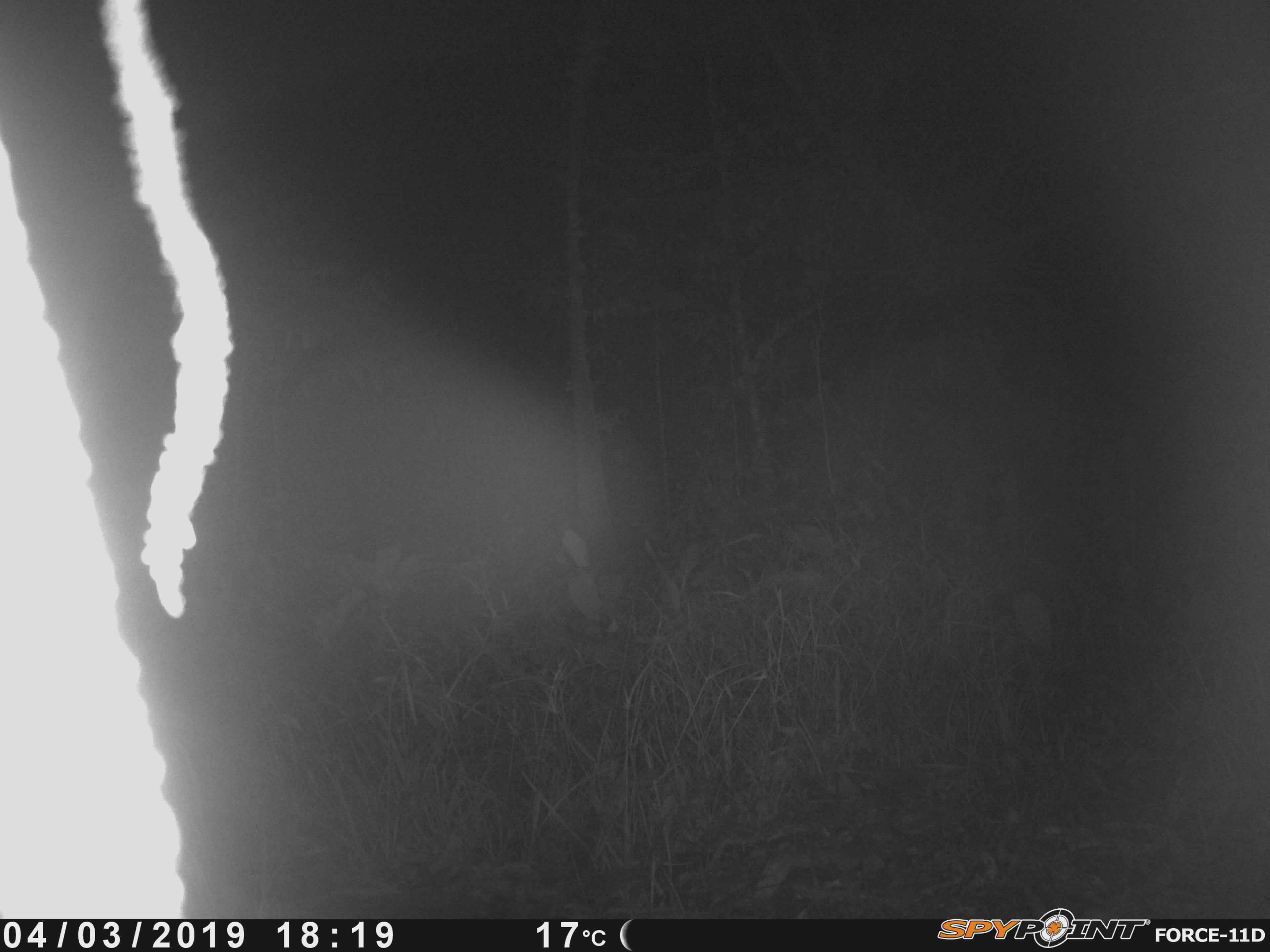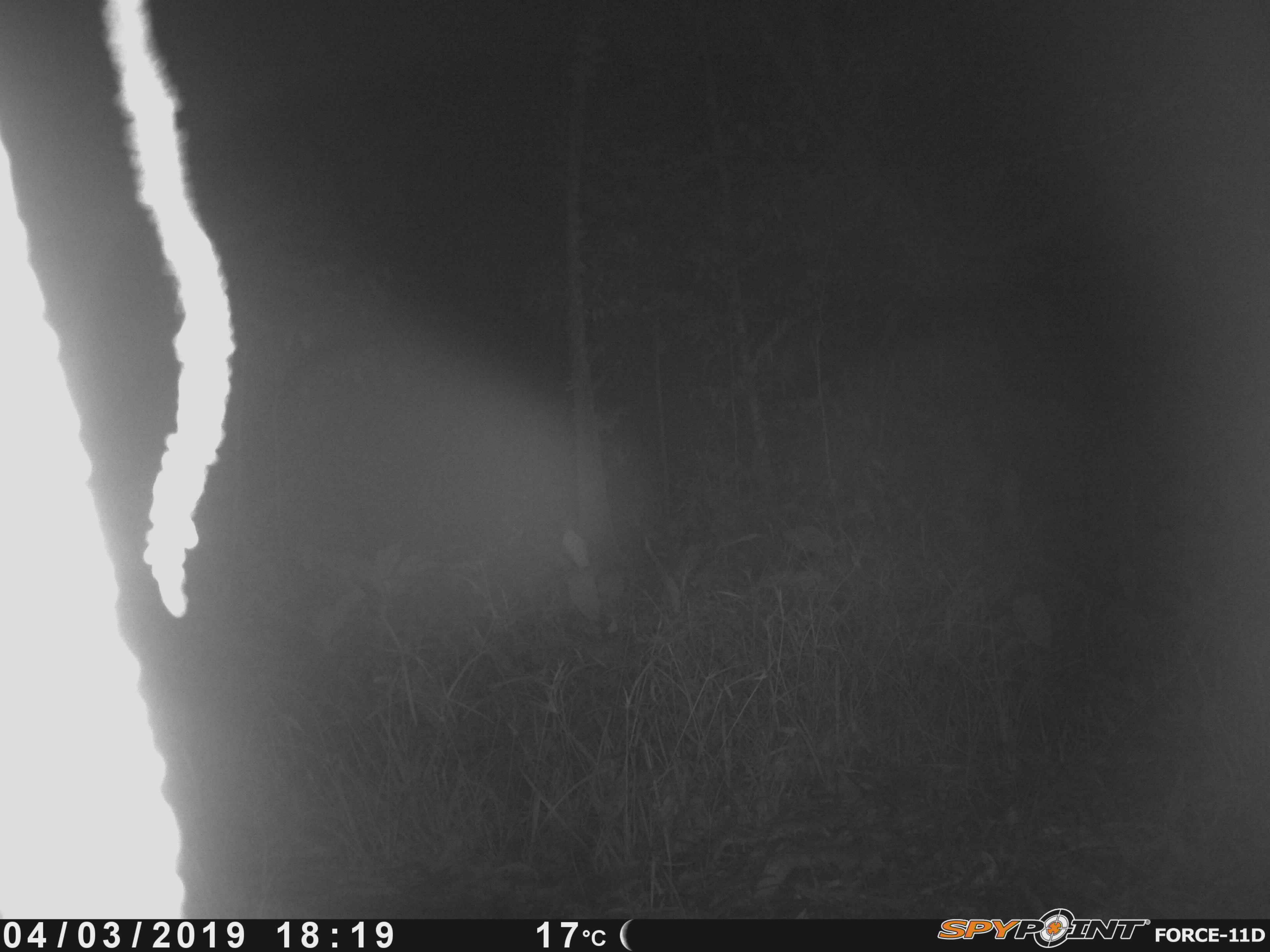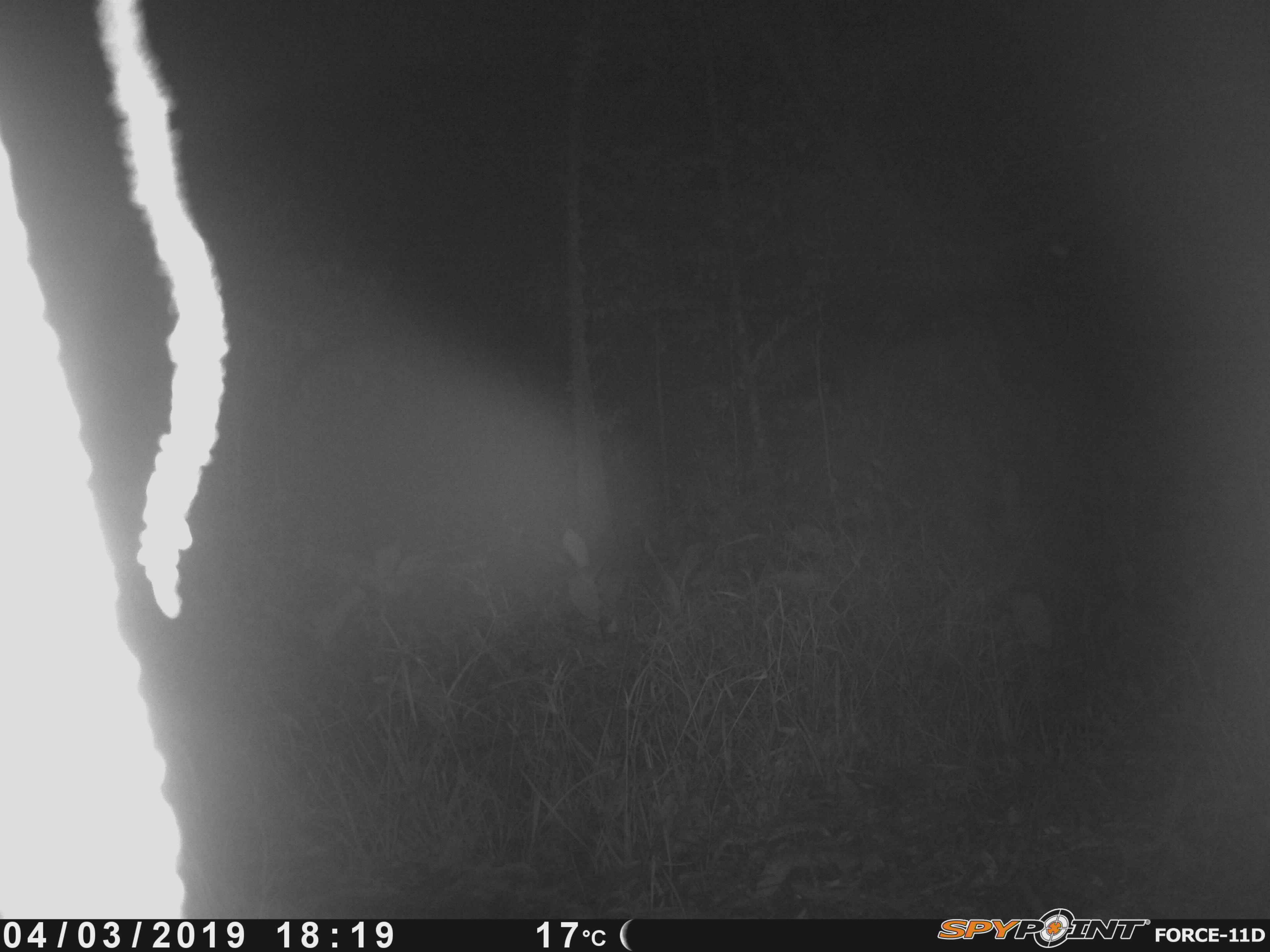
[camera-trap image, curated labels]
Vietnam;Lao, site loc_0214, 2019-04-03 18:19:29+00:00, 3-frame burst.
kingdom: Animalia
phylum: Chordata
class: Mammalia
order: Artiodactyla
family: Cervidae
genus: Rusa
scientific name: Rusa unicolor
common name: sambar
Sambar (Rusa unicolor). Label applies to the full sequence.